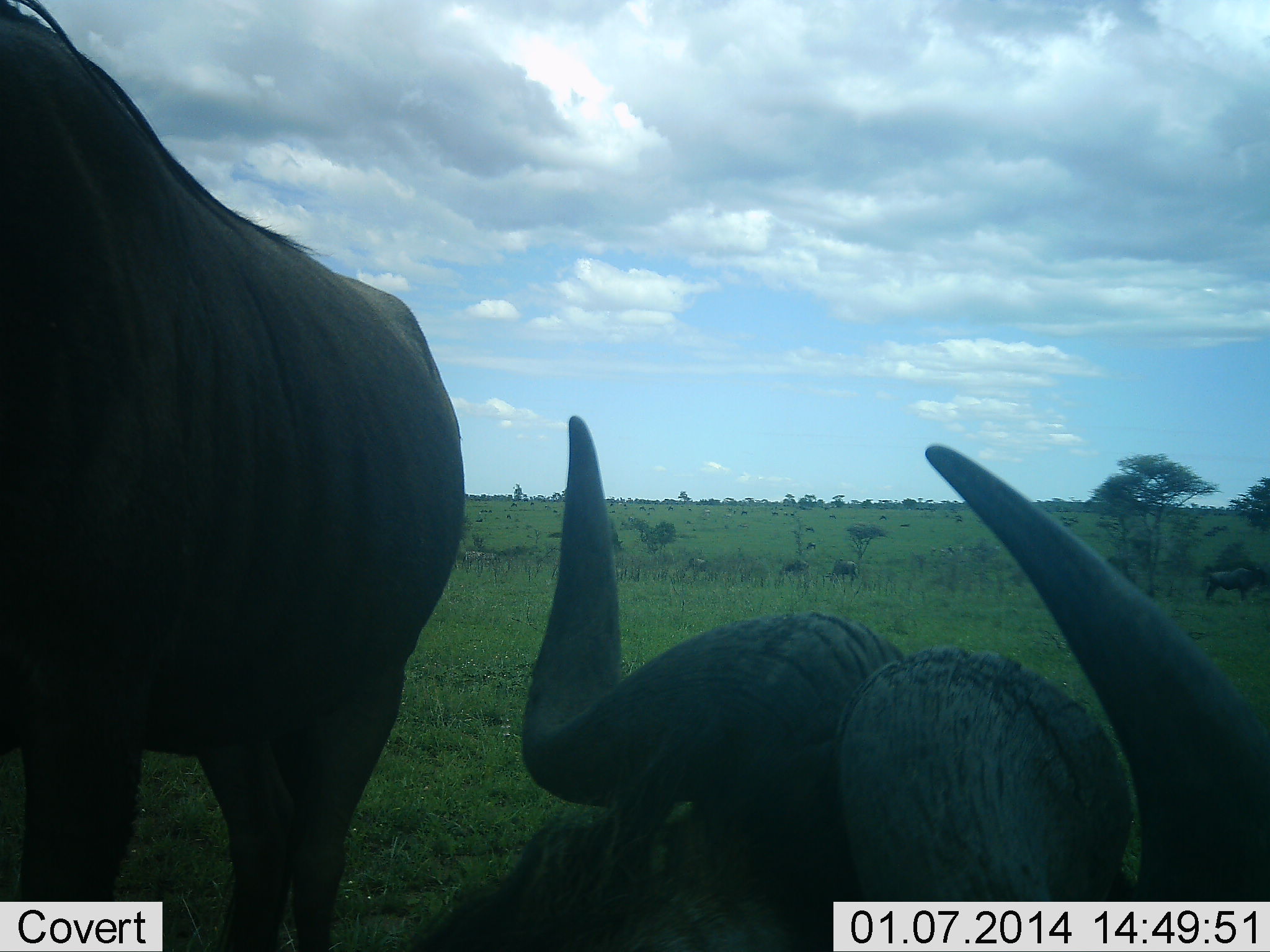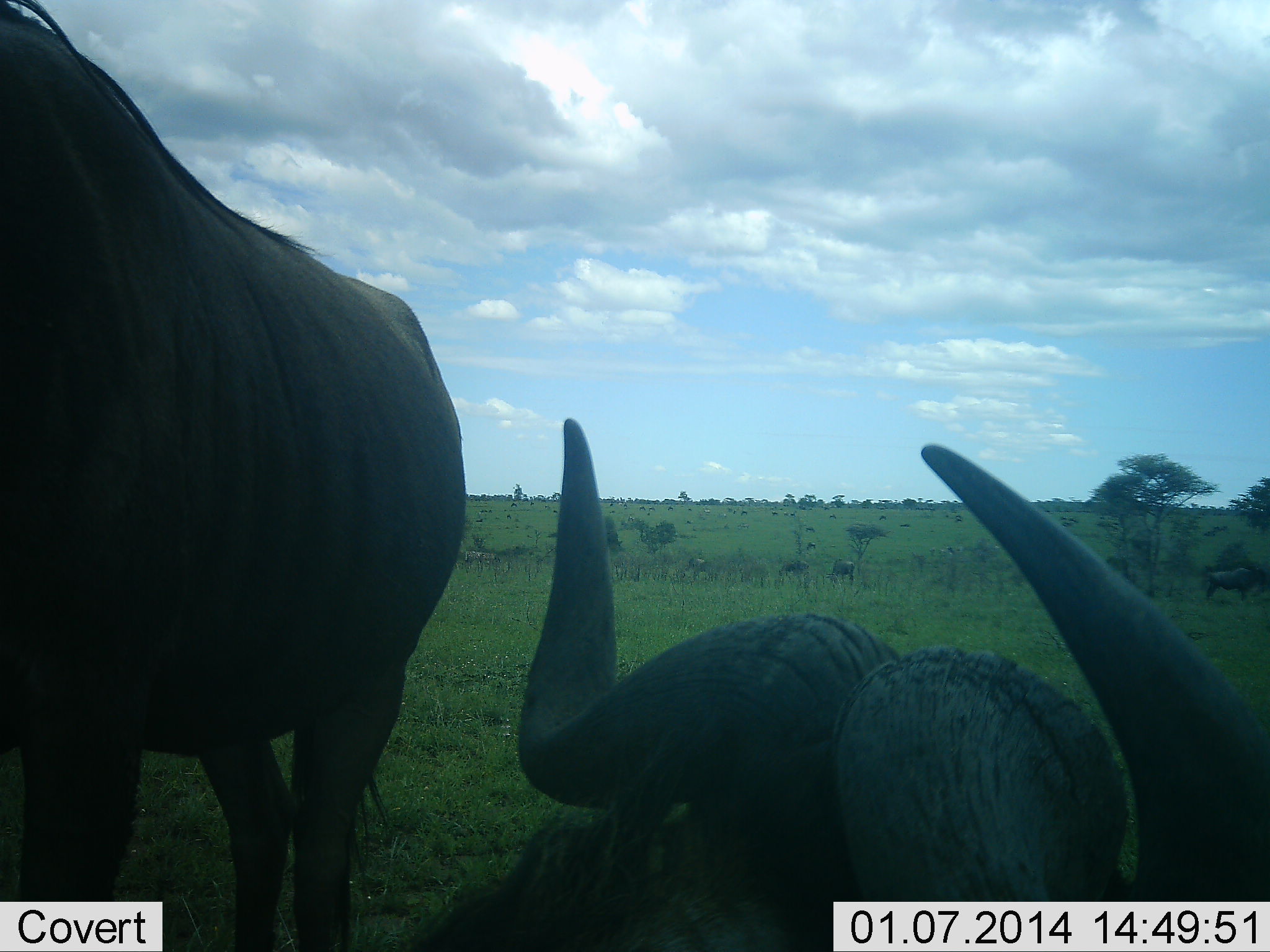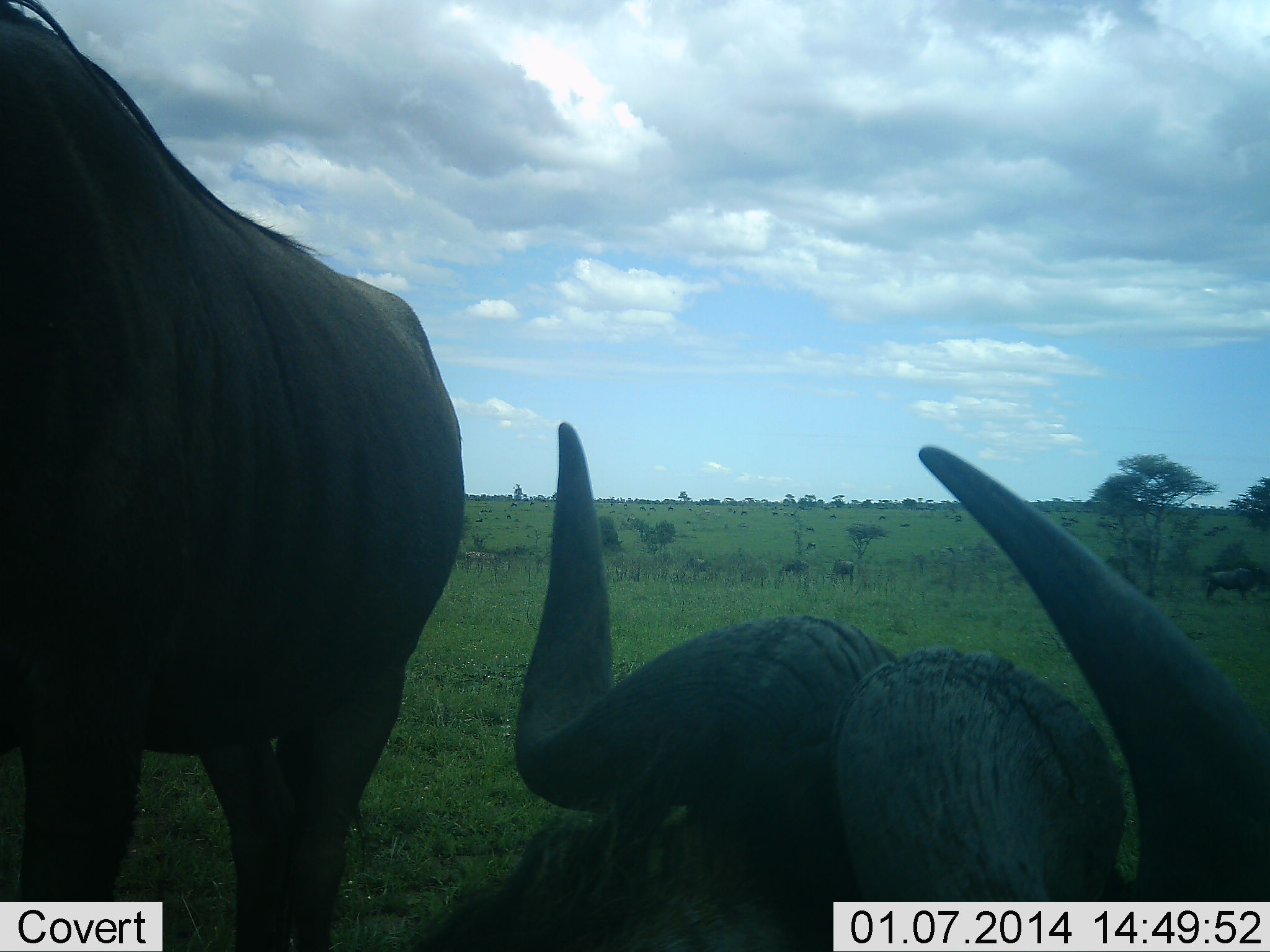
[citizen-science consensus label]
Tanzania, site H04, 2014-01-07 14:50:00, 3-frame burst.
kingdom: Animalia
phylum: Chordata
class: Mammalia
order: Artiodactyla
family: Bovidae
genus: Syncerus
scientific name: Syncerus caffer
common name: cape buffalo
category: buffalo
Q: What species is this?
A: Buffalo (cape buffalo) (Syncerus caffer).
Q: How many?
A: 2.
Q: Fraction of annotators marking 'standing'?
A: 67%.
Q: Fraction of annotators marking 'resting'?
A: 83%.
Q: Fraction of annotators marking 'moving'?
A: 0%.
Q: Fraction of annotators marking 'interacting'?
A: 8%.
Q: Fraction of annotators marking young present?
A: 0%.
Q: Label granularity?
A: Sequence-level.